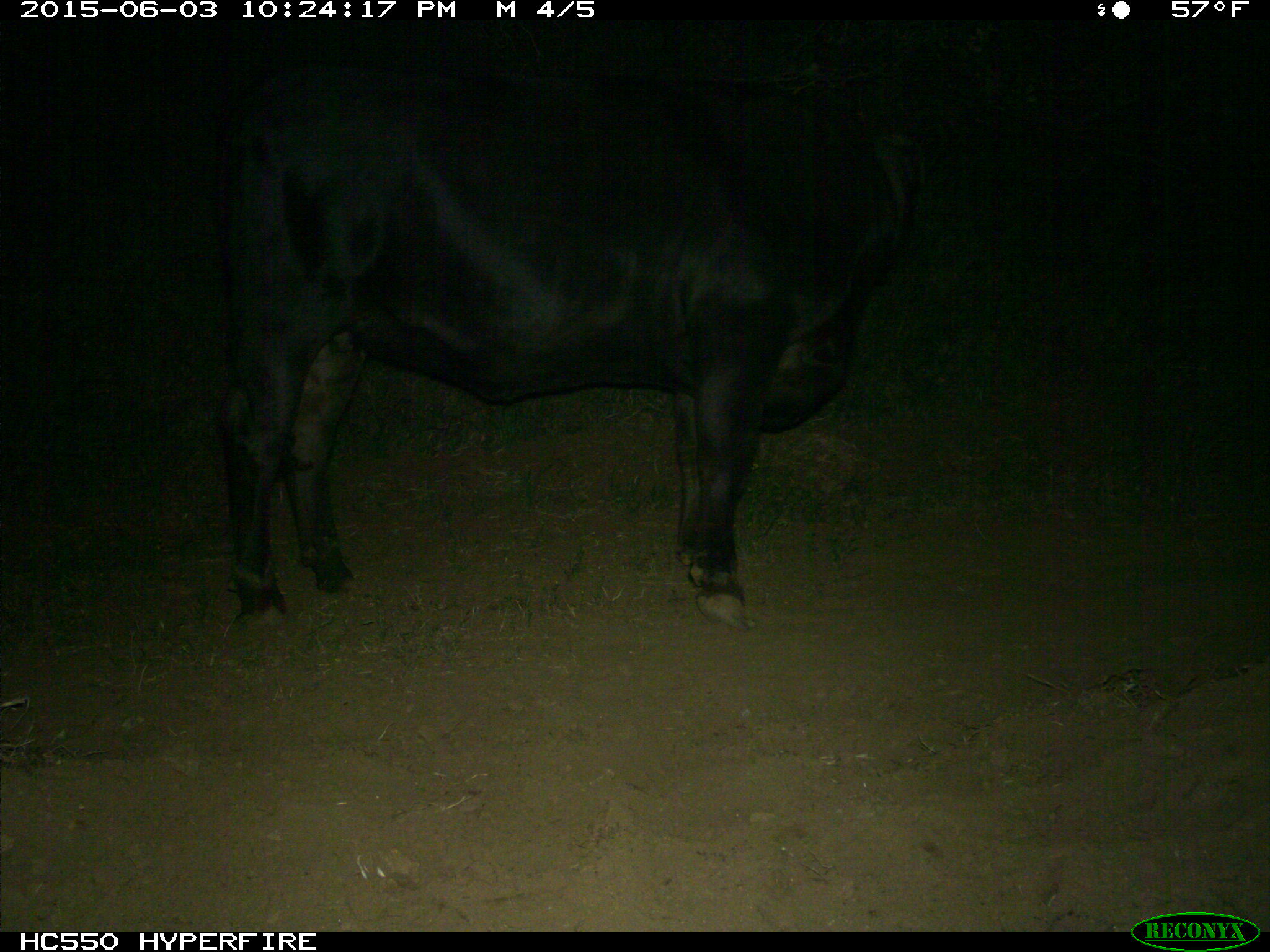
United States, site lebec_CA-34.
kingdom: Animalia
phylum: Chordata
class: Mammalia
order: Artiodactyla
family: Bovidae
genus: Bos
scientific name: Bos taurus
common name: domestic cow